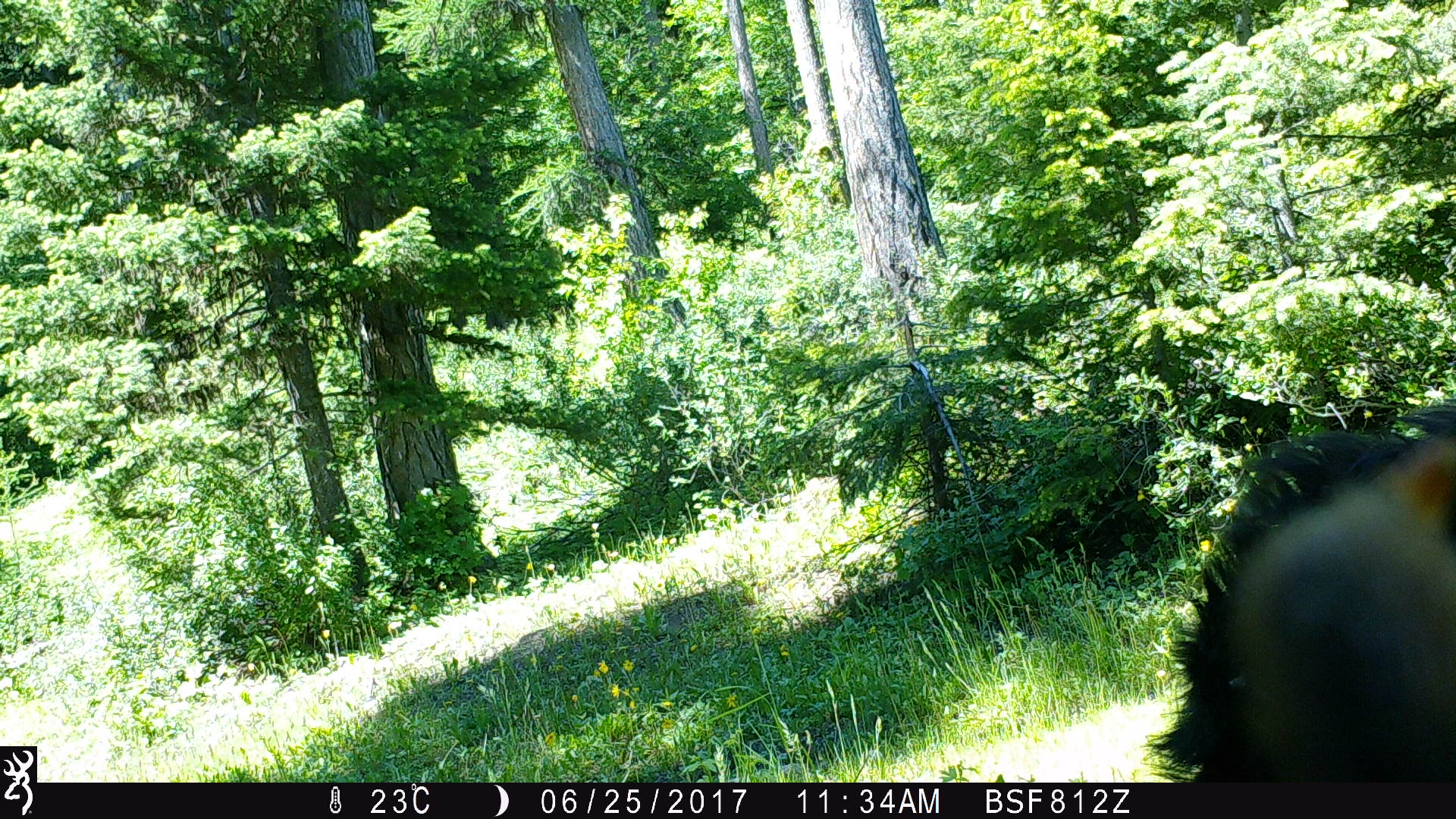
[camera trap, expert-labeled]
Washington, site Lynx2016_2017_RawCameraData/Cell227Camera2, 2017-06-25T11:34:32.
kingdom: Animalia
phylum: Chordata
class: Mammalia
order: Carnivora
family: Ursidae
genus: Ursus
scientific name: Ursus americanus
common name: american black bear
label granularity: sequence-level